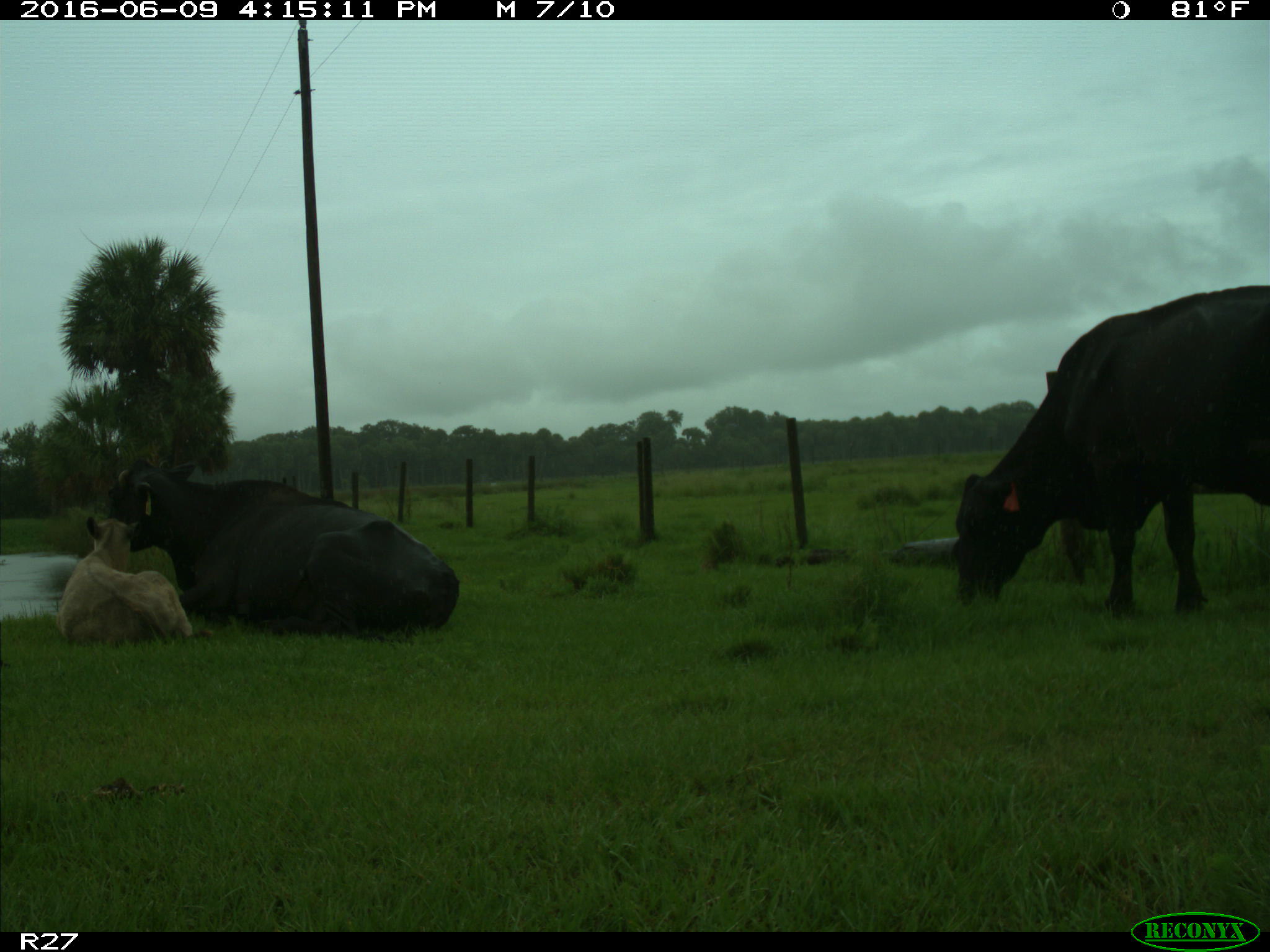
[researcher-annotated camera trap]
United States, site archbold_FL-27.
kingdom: Animalia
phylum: Chordata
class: Mammalia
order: Artiodactyla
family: Bovidae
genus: Bos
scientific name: Bos taurus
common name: domestic cow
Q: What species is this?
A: Bos taurus (domestic cow).